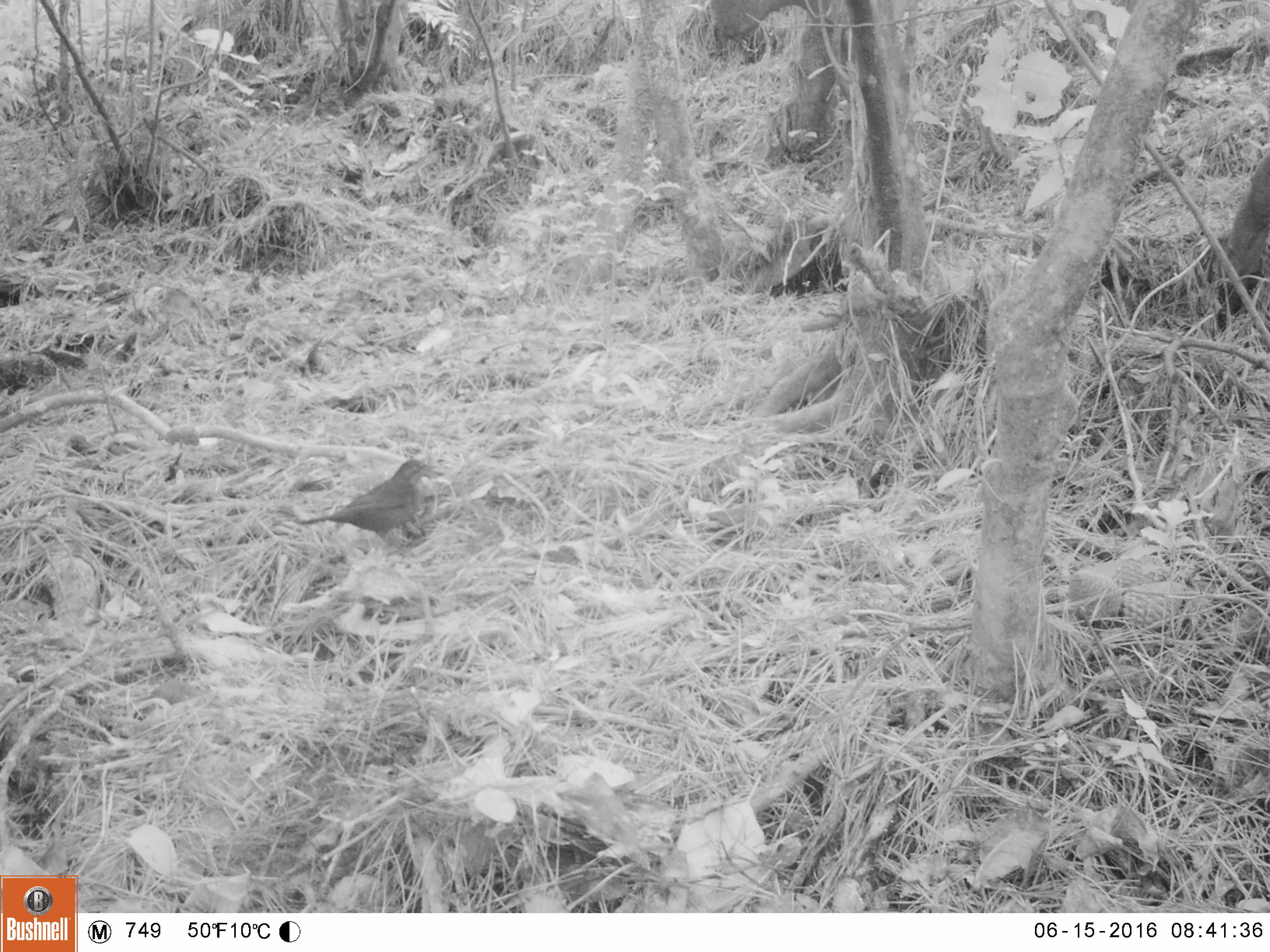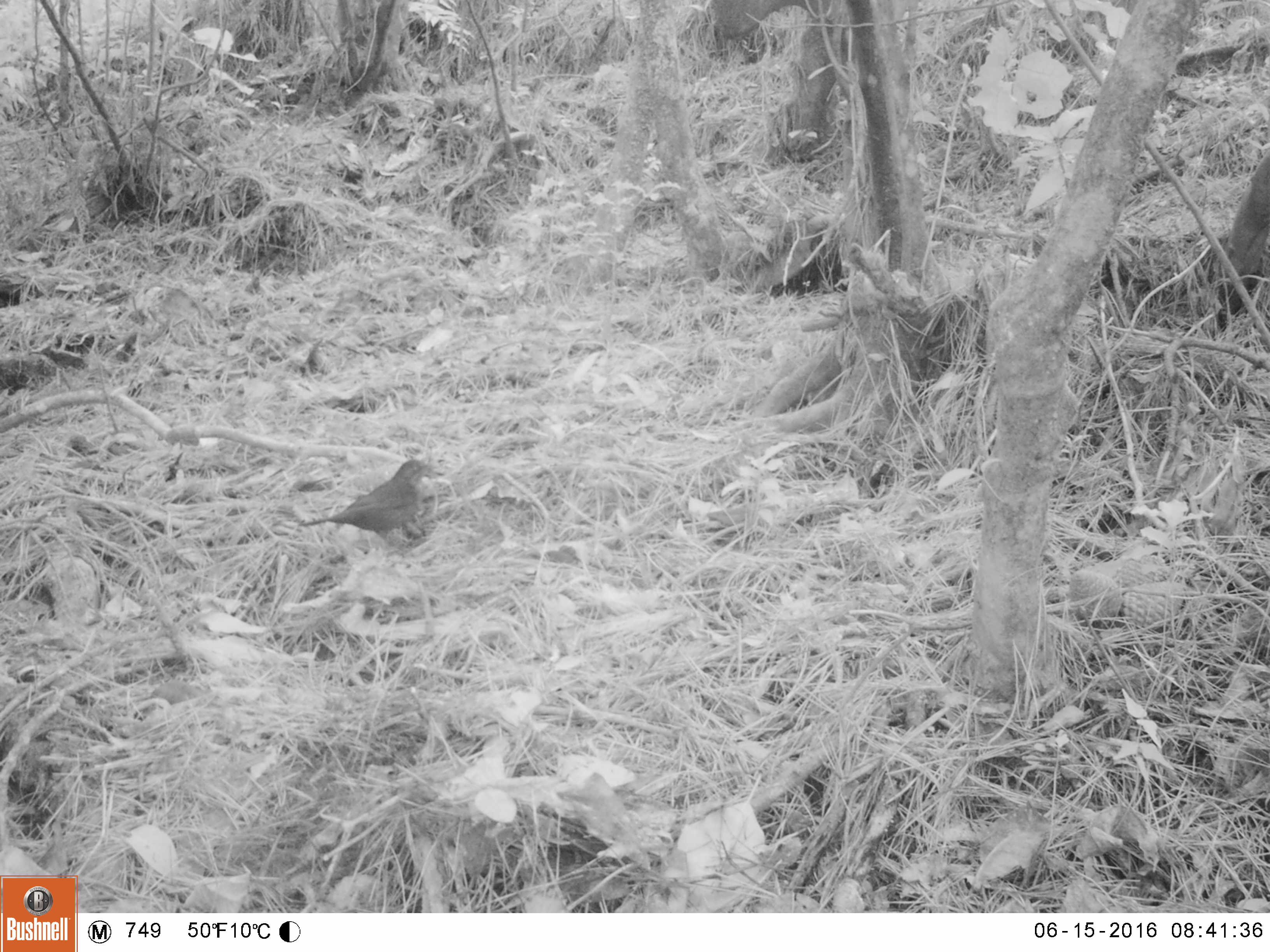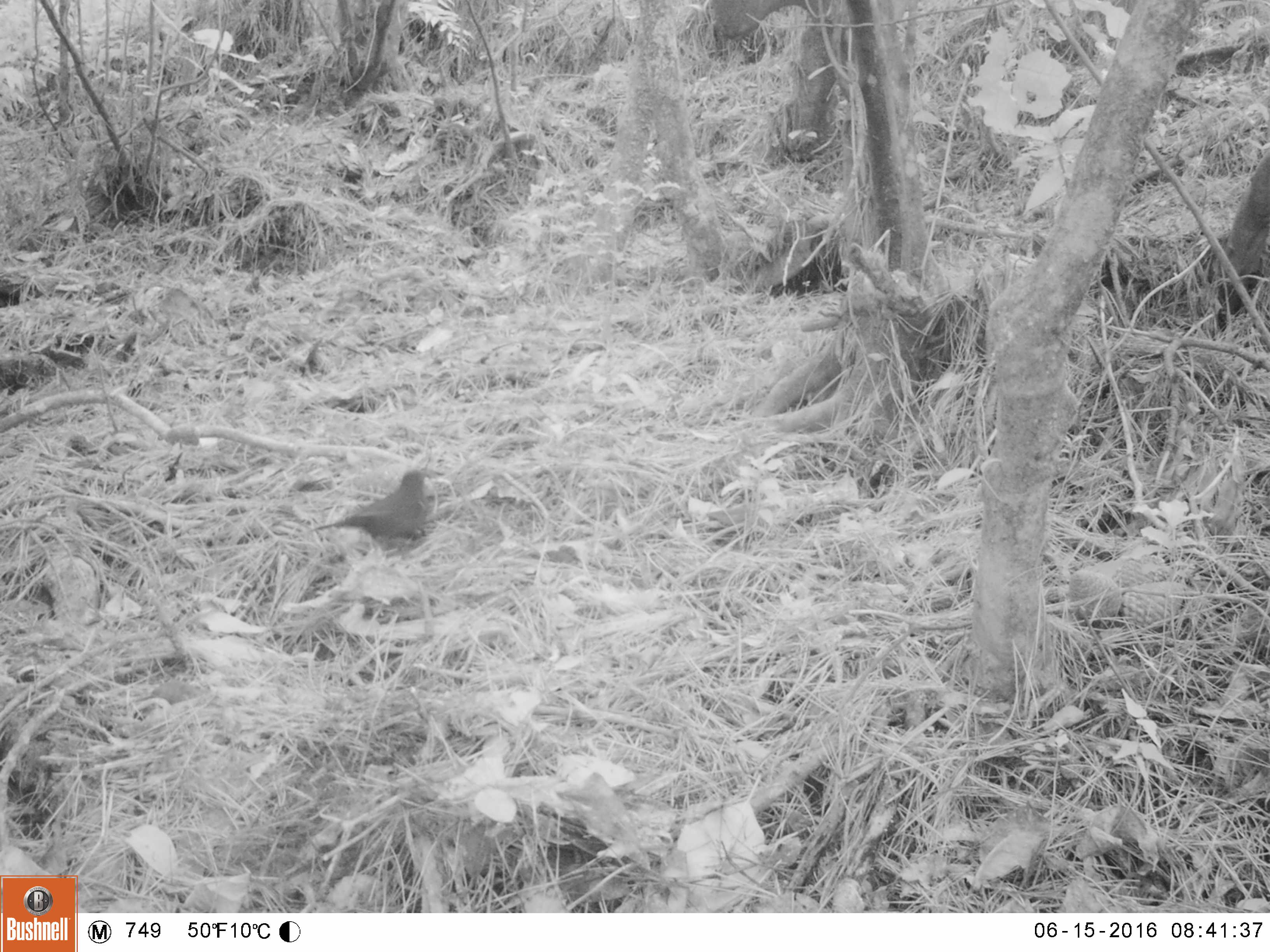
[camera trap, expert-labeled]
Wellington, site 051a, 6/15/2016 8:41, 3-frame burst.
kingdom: Animalia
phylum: Chordata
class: Aves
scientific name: Aves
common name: bird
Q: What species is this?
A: Bird (Aves).